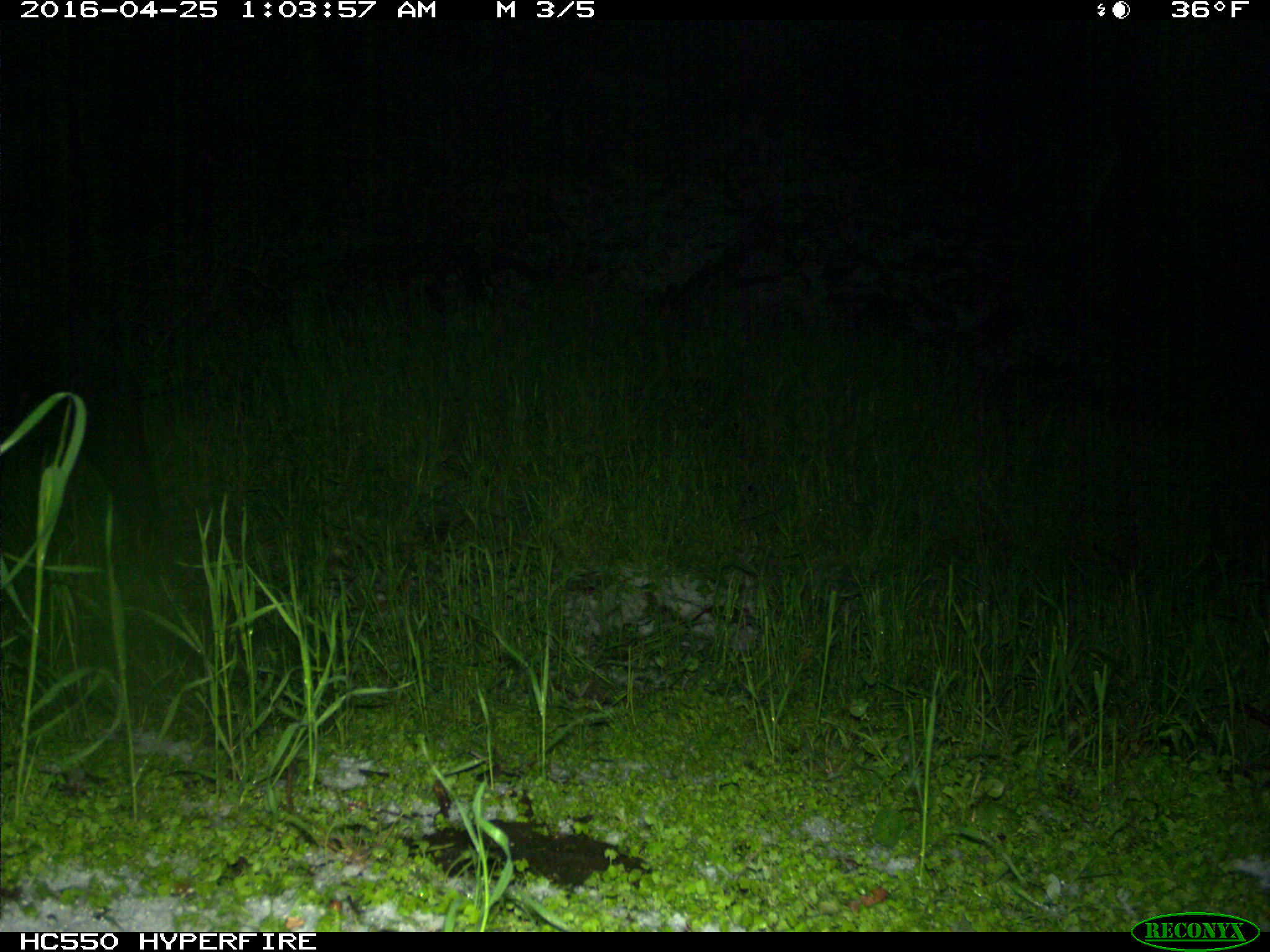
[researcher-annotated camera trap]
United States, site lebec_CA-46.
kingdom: Animalia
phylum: Chordata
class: Mammalia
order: Artiodactyla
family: Bovidae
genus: Bos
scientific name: Bos taurus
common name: domestic cow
Bos taurus (domestic cow).